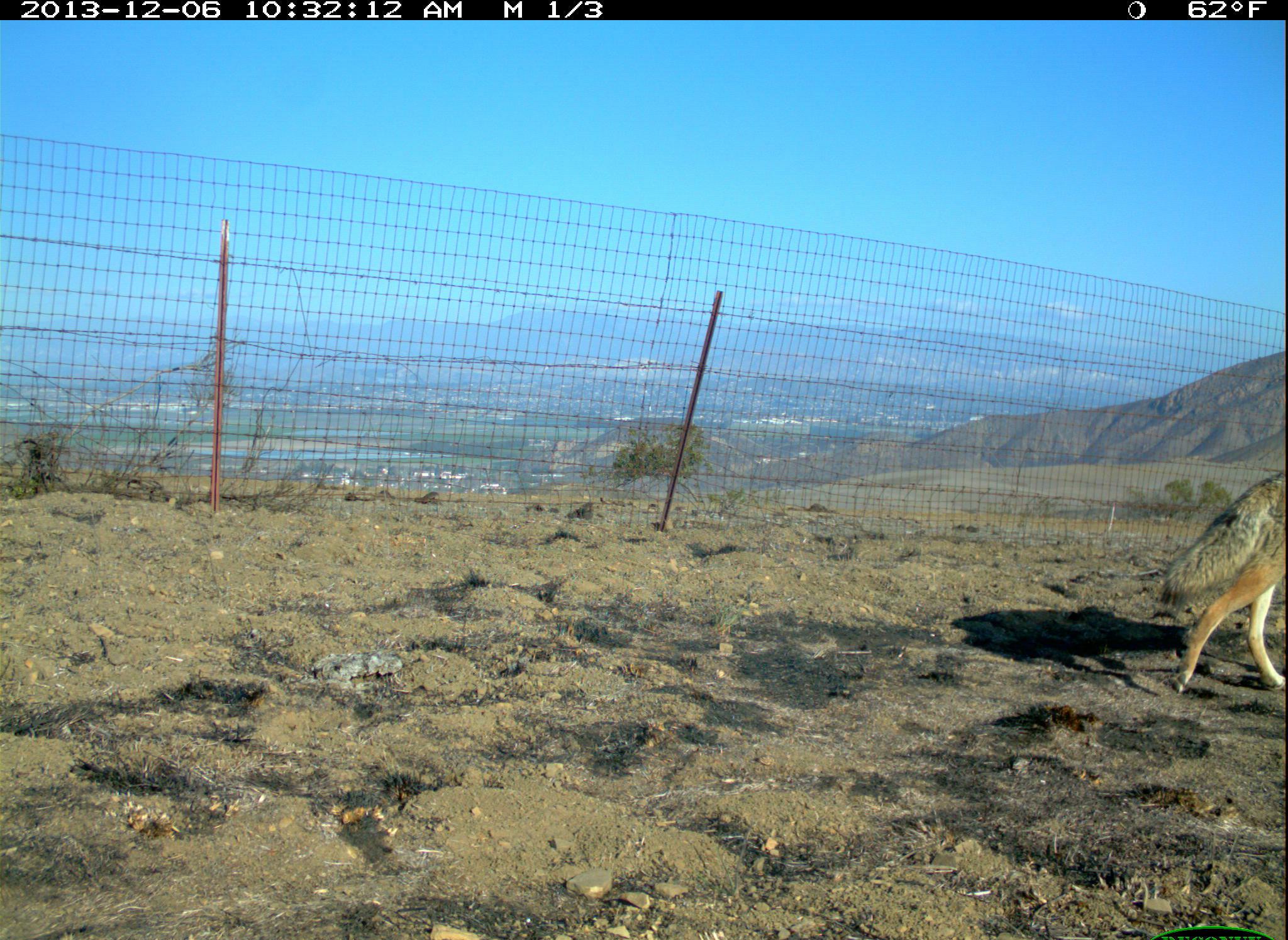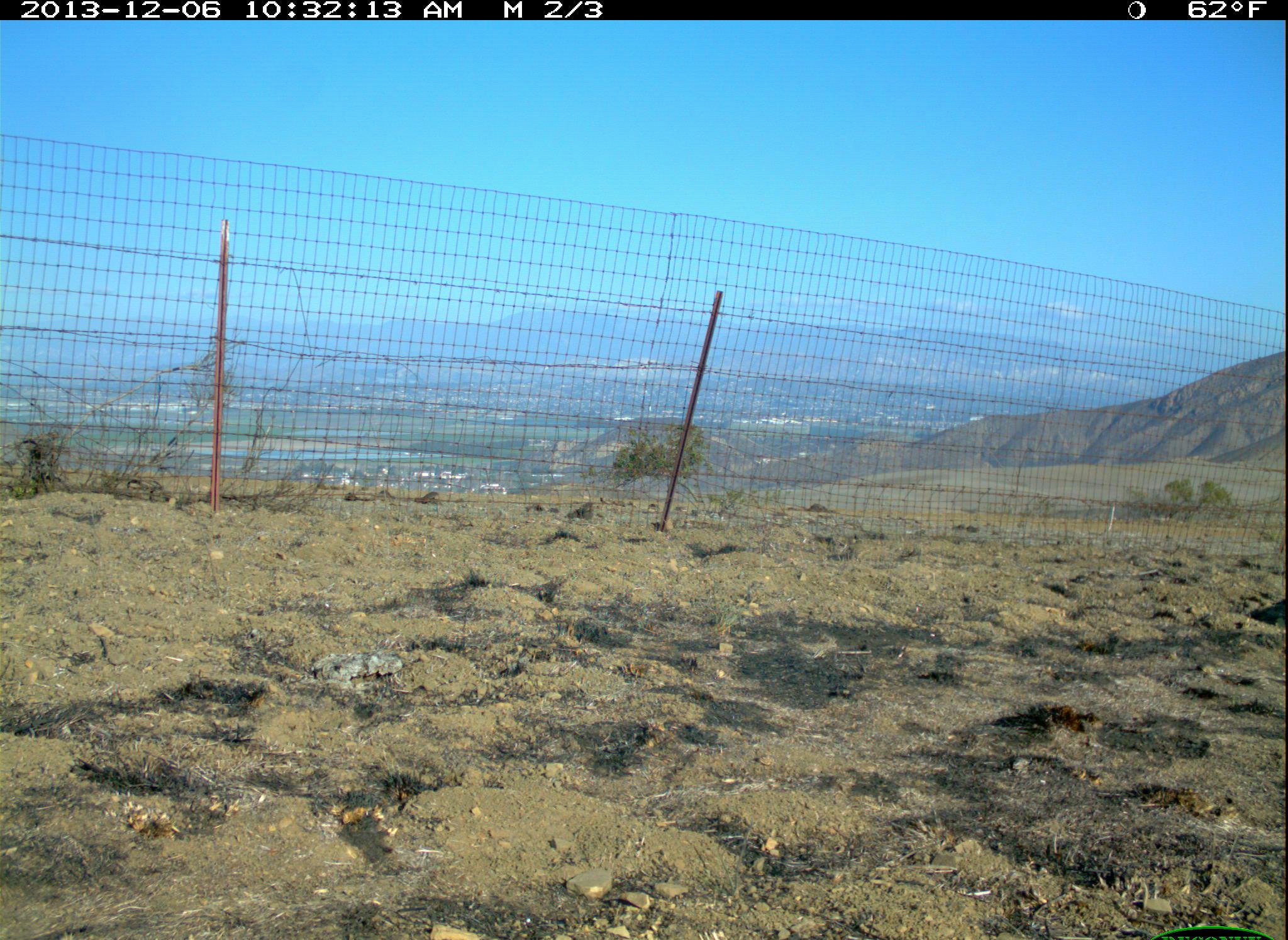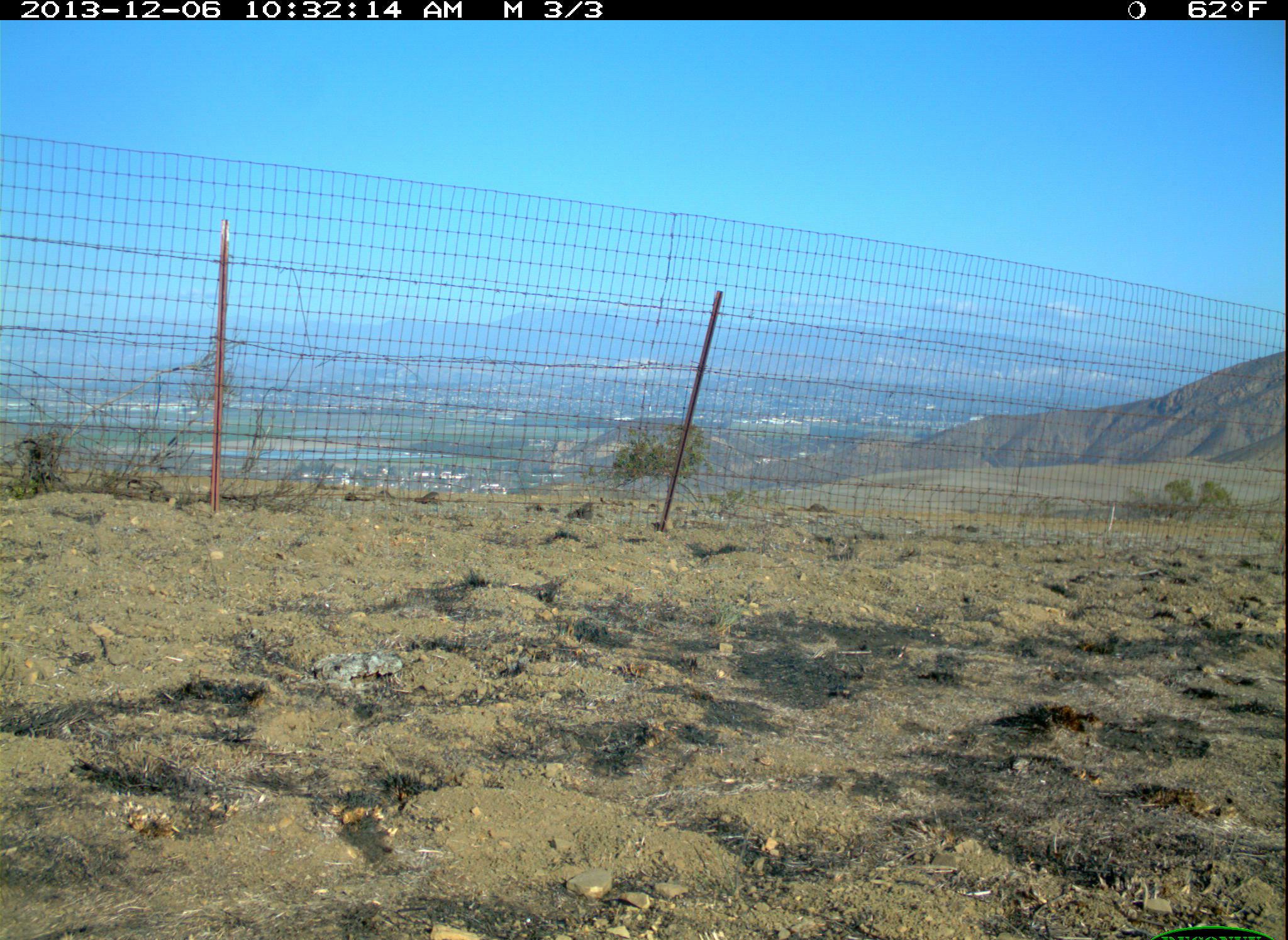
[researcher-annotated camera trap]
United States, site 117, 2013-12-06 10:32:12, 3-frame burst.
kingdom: Animalia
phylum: Chordata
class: Mammalia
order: Carnivora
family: Canidae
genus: Canis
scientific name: Canis latrans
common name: coyote